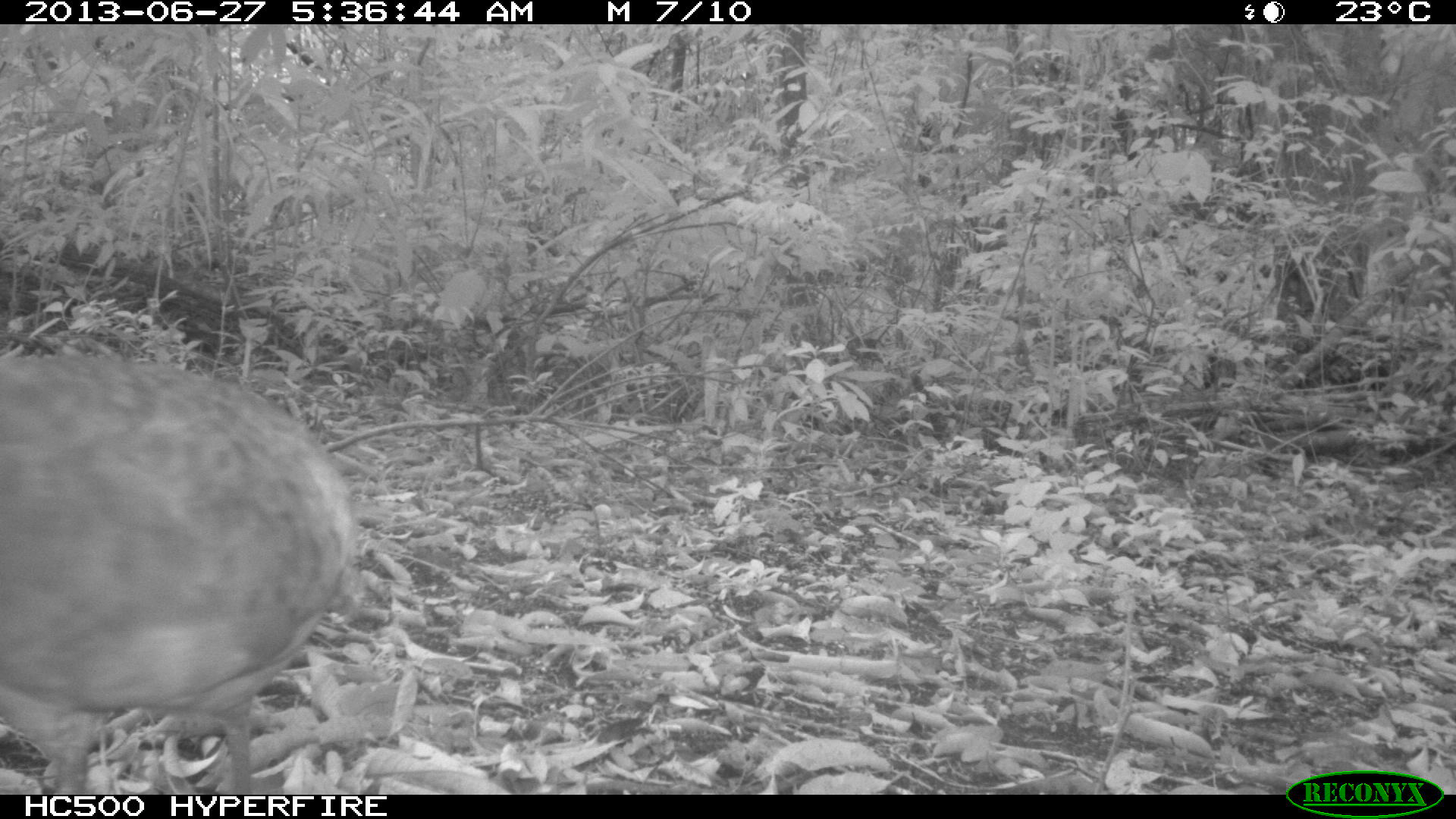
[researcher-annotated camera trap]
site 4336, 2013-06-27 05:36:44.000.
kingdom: Animalia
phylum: Chordata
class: Aves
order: Tinamiformes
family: Tinamidae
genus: Tinamus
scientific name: Tinamus major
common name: great tinamou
Tinamus major (great tinamou), count 1.